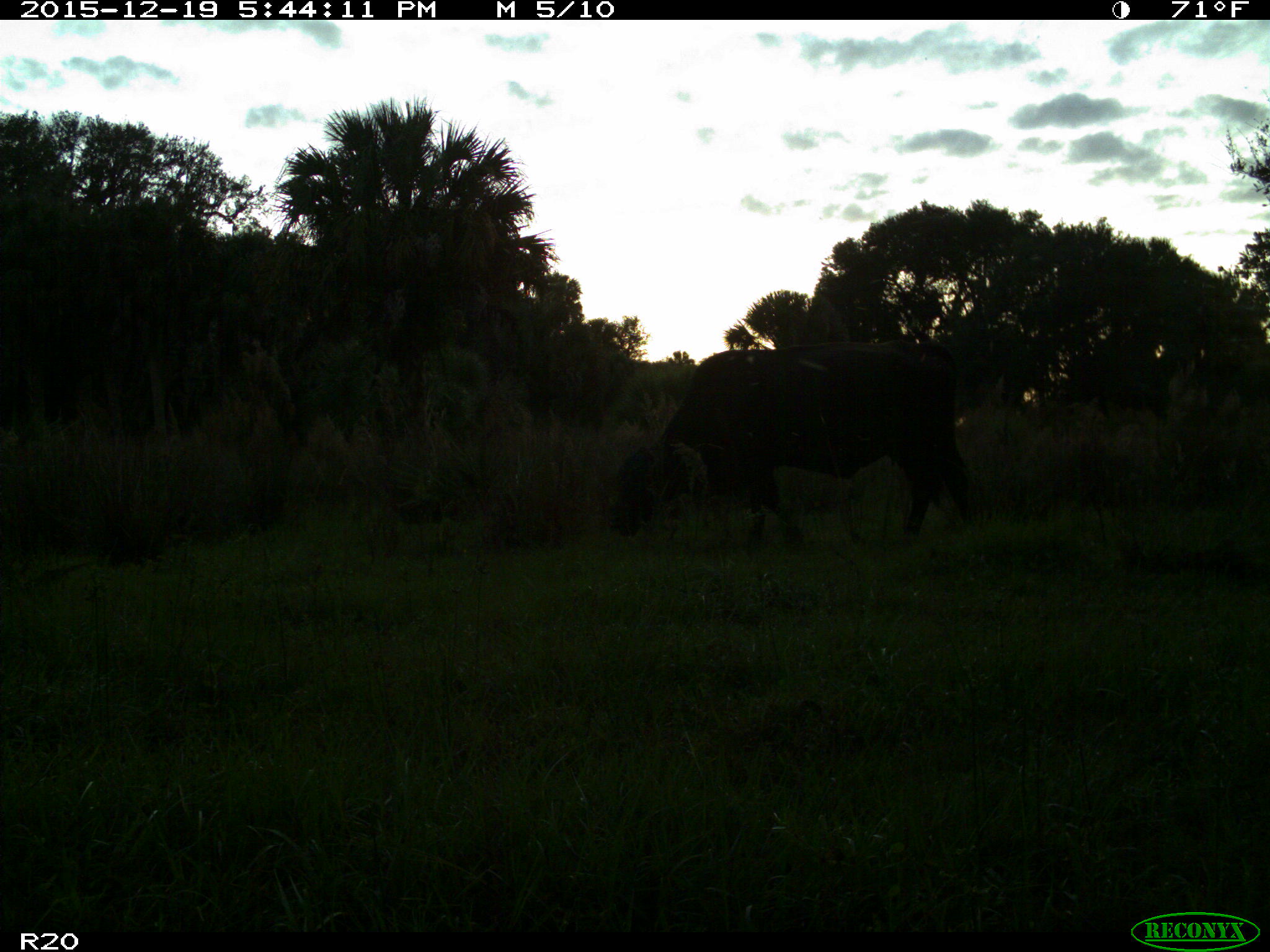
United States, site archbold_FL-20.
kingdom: Animalia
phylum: Chordata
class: Mammalia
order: Artiodactyla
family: Bovidae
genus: Bos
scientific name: Bos taurus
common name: domestic cow